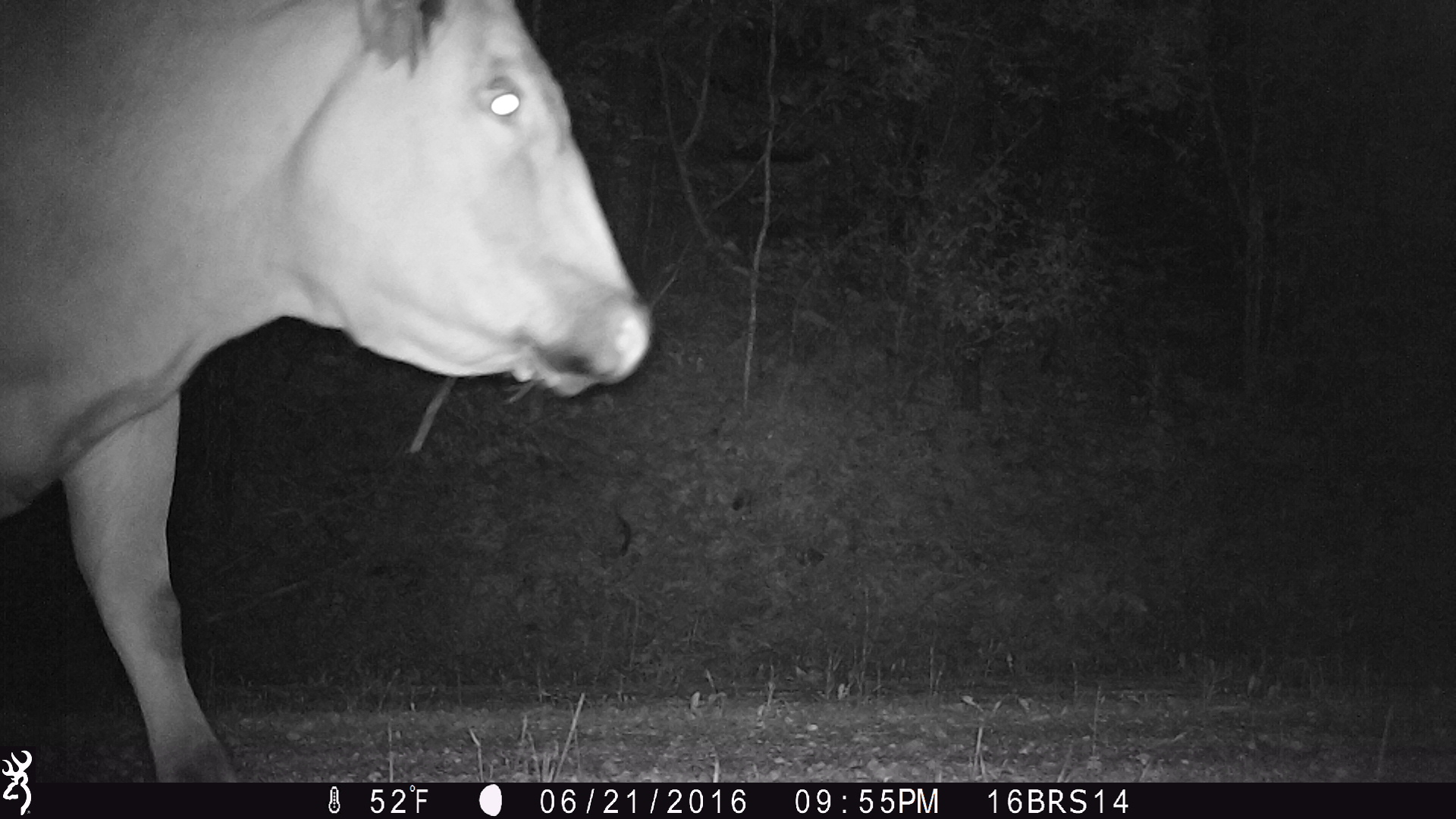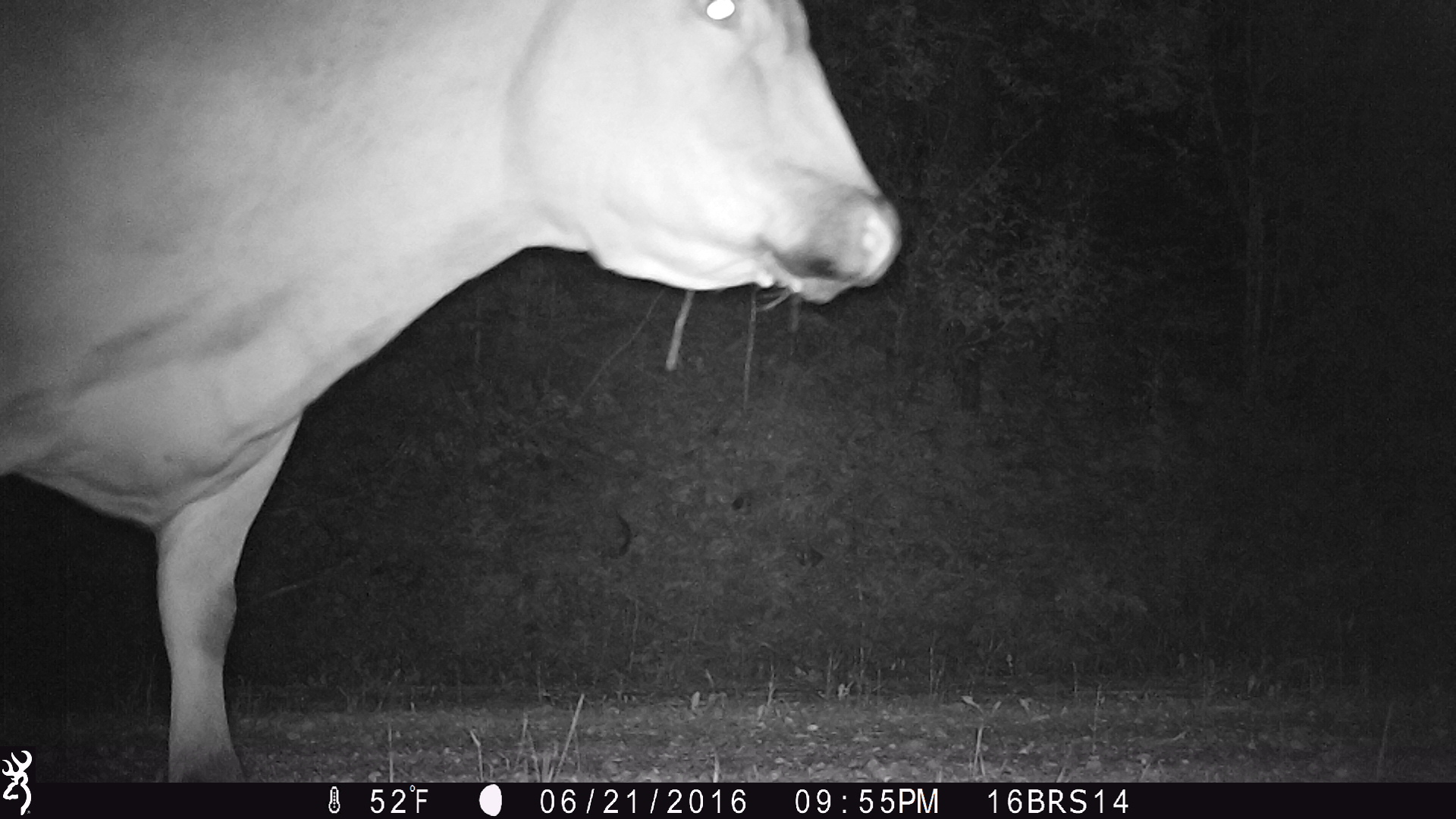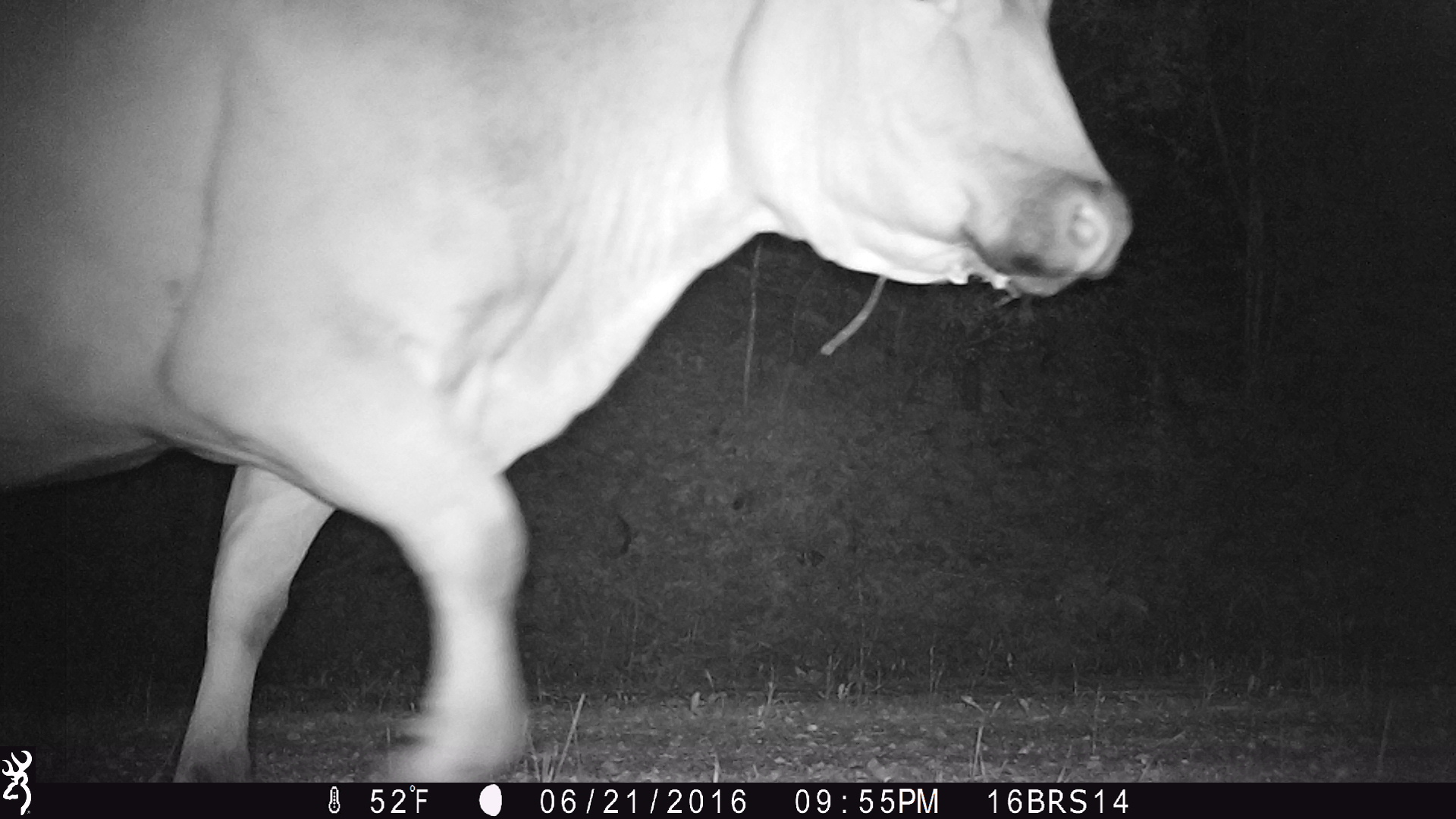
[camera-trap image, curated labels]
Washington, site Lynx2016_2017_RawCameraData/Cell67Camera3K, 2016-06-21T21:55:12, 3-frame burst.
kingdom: Animalia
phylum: Chordata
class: Mammalia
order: Artiodactyla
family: Bovidae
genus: Bos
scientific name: Bos taurus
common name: domestic cattle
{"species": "domestic cattle (Bos taurus)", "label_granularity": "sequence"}